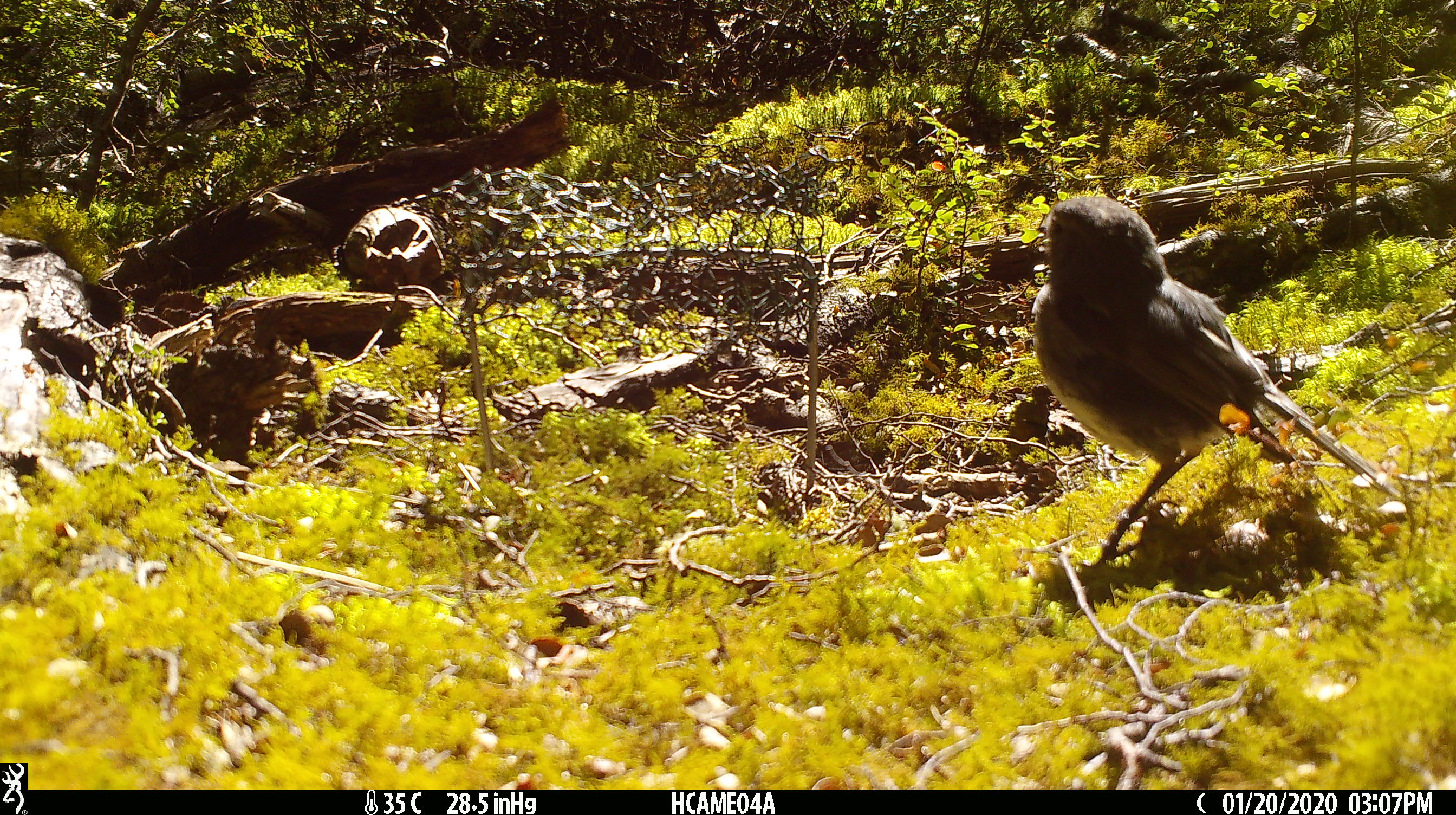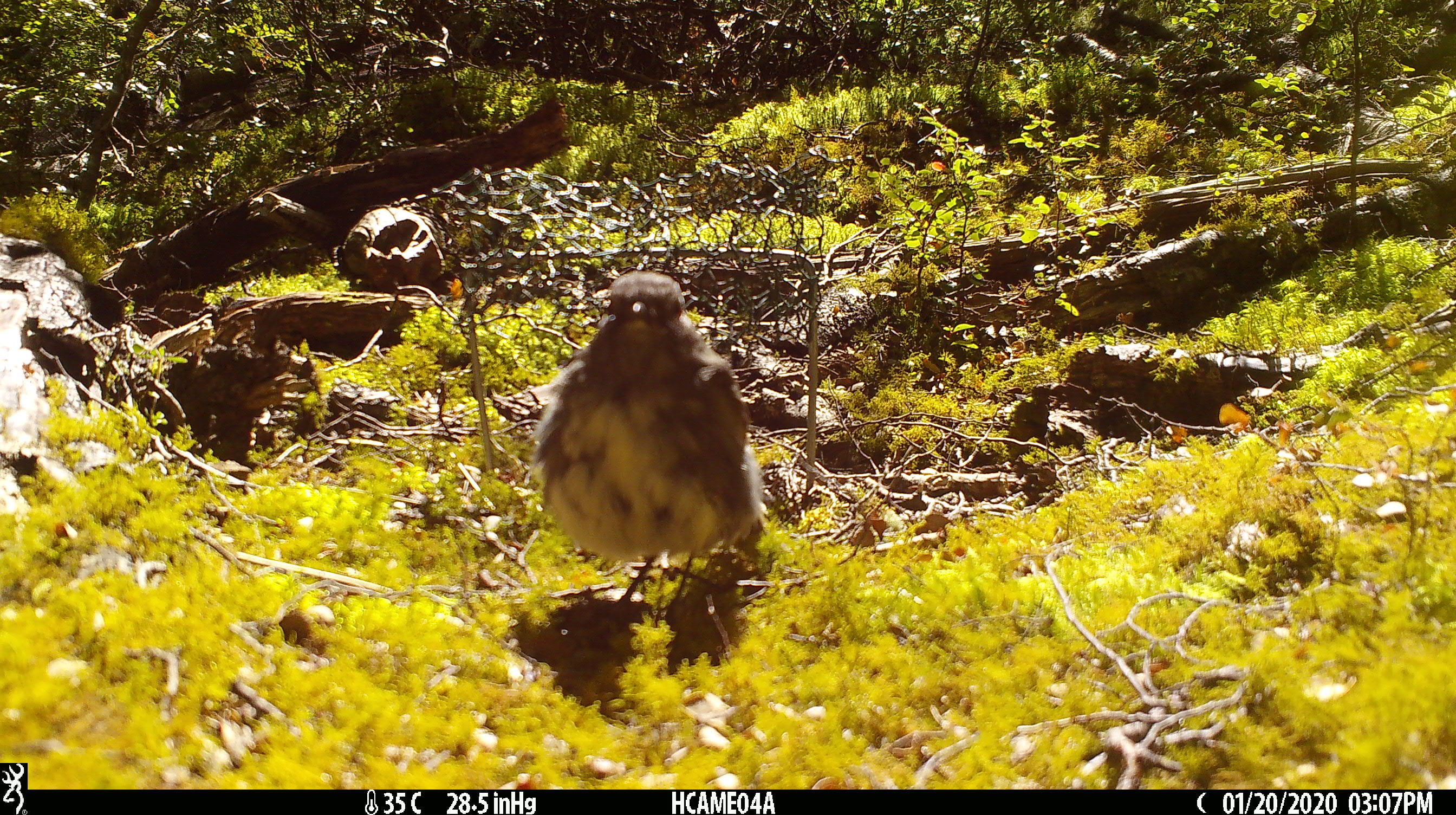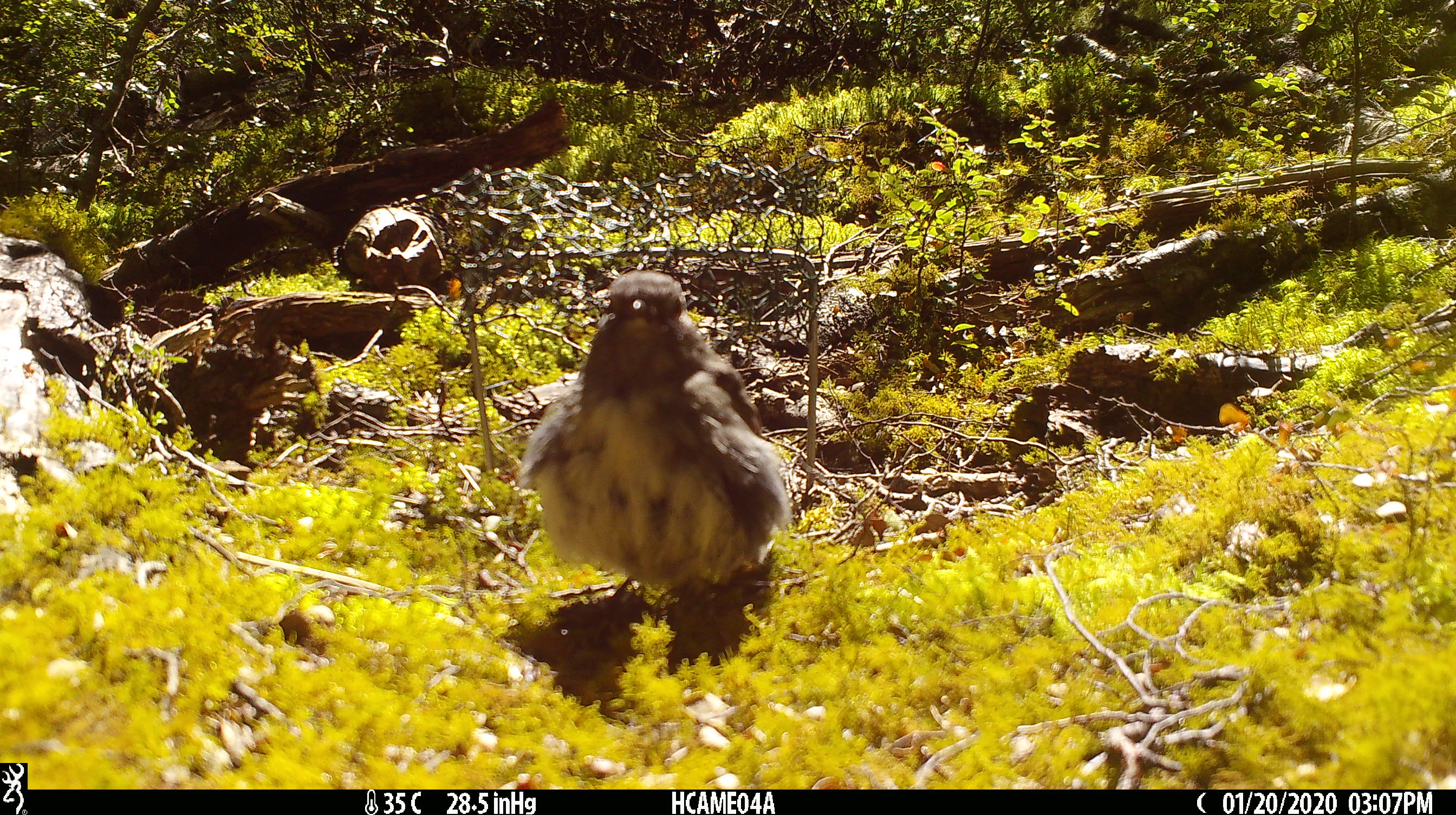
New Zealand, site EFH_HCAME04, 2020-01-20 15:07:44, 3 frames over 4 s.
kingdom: Animalia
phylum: Chordata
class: Aves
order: Passeriformes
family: Petroicidae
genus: Petroica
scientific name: Petroica australis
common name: new zealand robin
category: robin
Robin (new zealand robin) (Petroica australis).